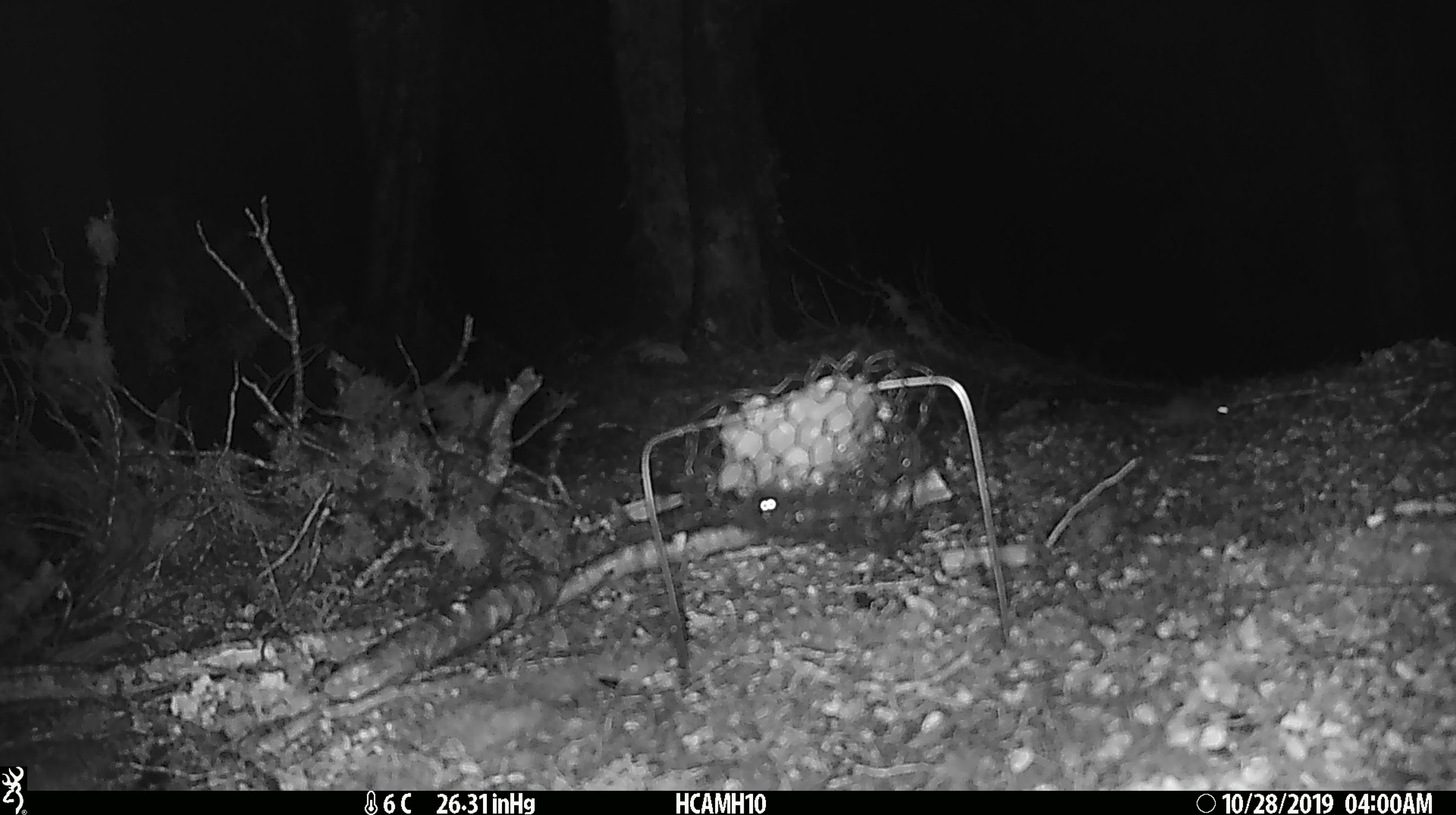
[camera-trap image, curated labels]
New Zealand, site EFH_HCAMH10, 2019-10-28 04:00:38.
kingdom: Animalia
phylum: Chordata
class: Mammalia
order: Rodentia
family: Muridae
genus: Mus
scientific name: Mus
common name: mouse